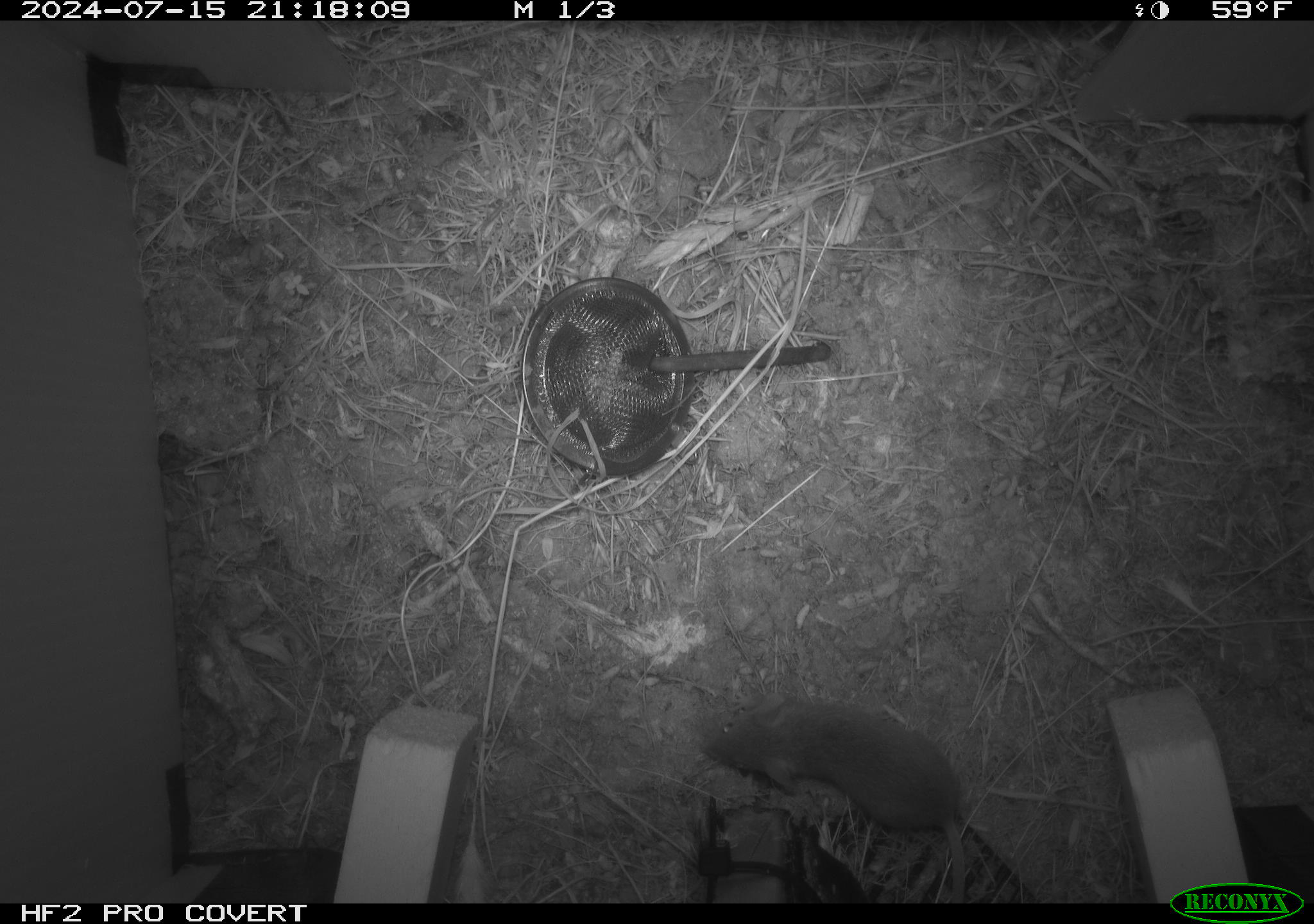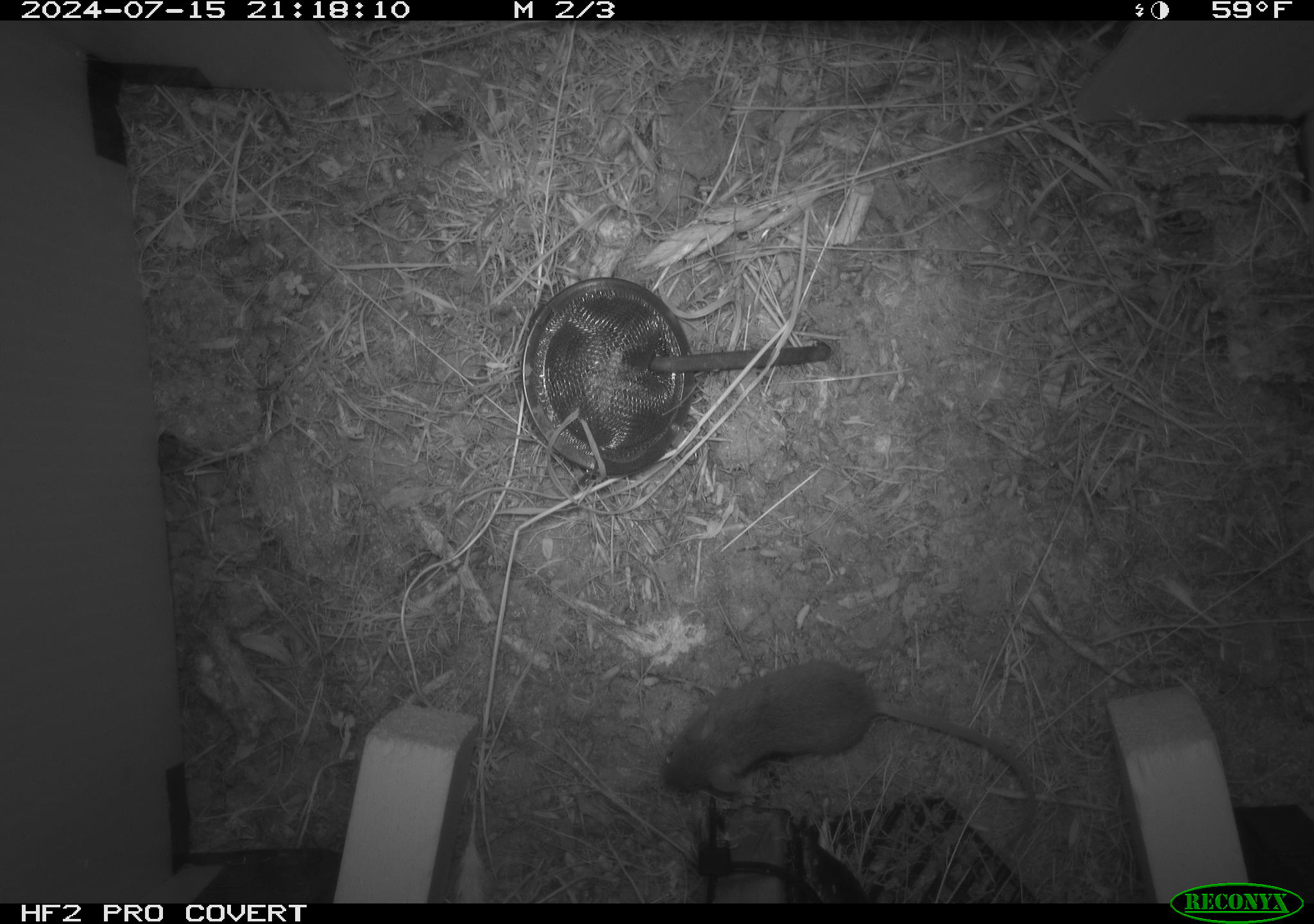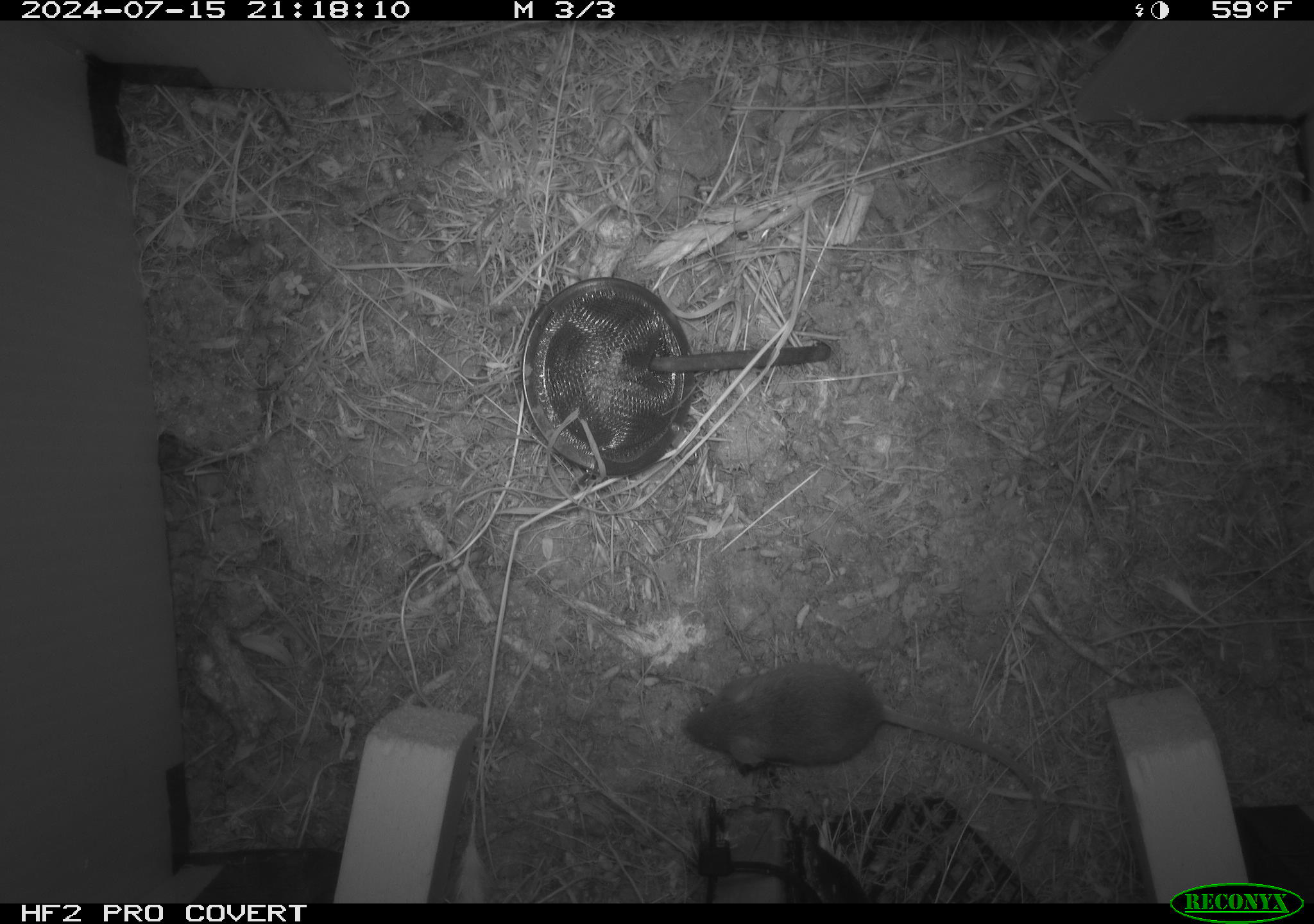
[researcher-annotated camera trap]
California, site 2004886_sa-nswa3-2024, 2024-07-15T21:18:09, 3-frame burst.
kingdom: Animalia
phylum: Chordata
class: Mammalia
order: Rodentia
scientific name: Rodentia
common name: rodent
Rodent (Rodentia).